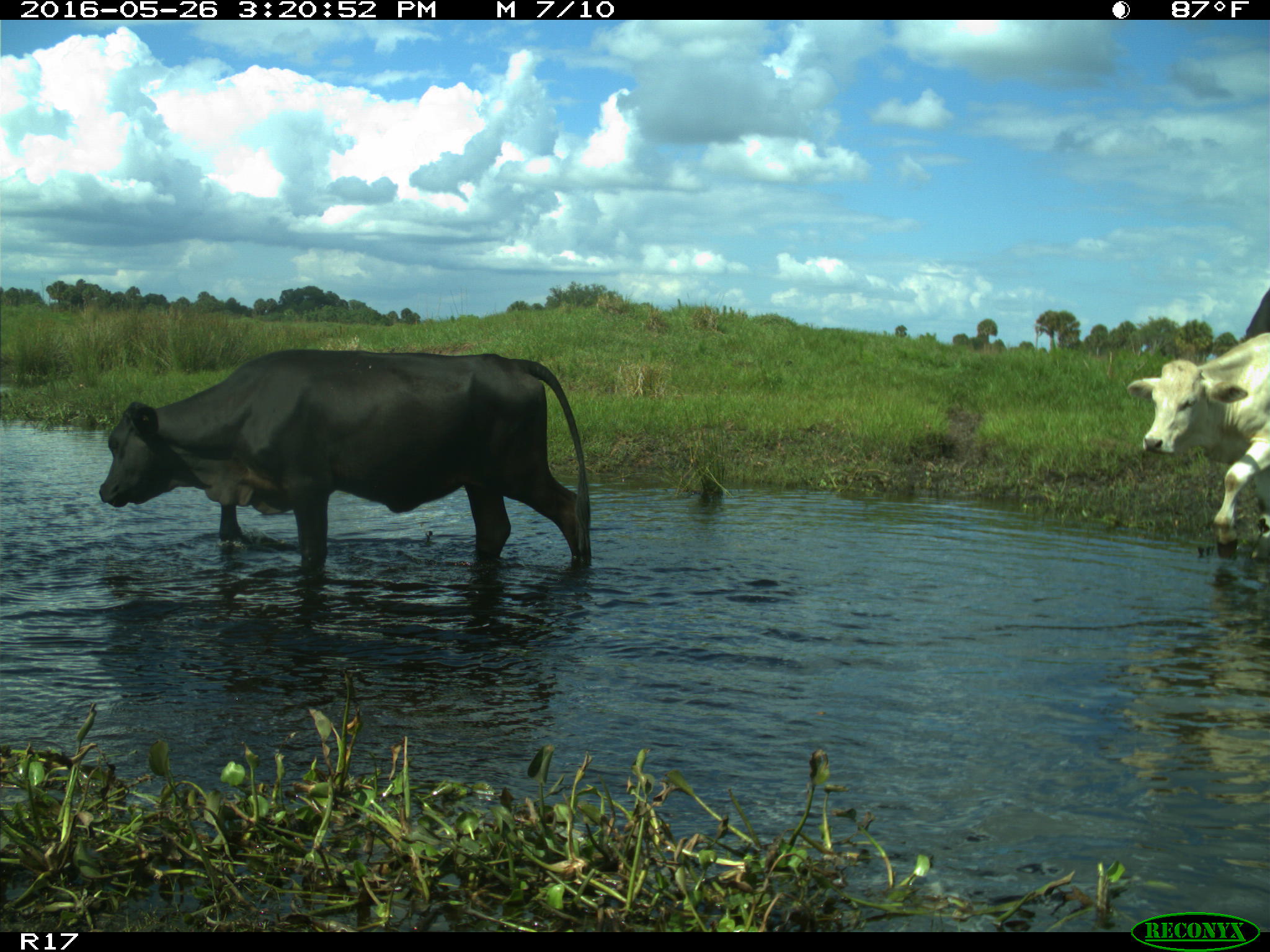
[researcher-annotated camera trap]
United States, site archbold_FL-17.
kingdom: Animalia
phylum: Chordata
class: Mammalia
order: Artiodactyla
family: Bovidae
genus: Bos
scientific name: Bos taurus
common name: domestic cow